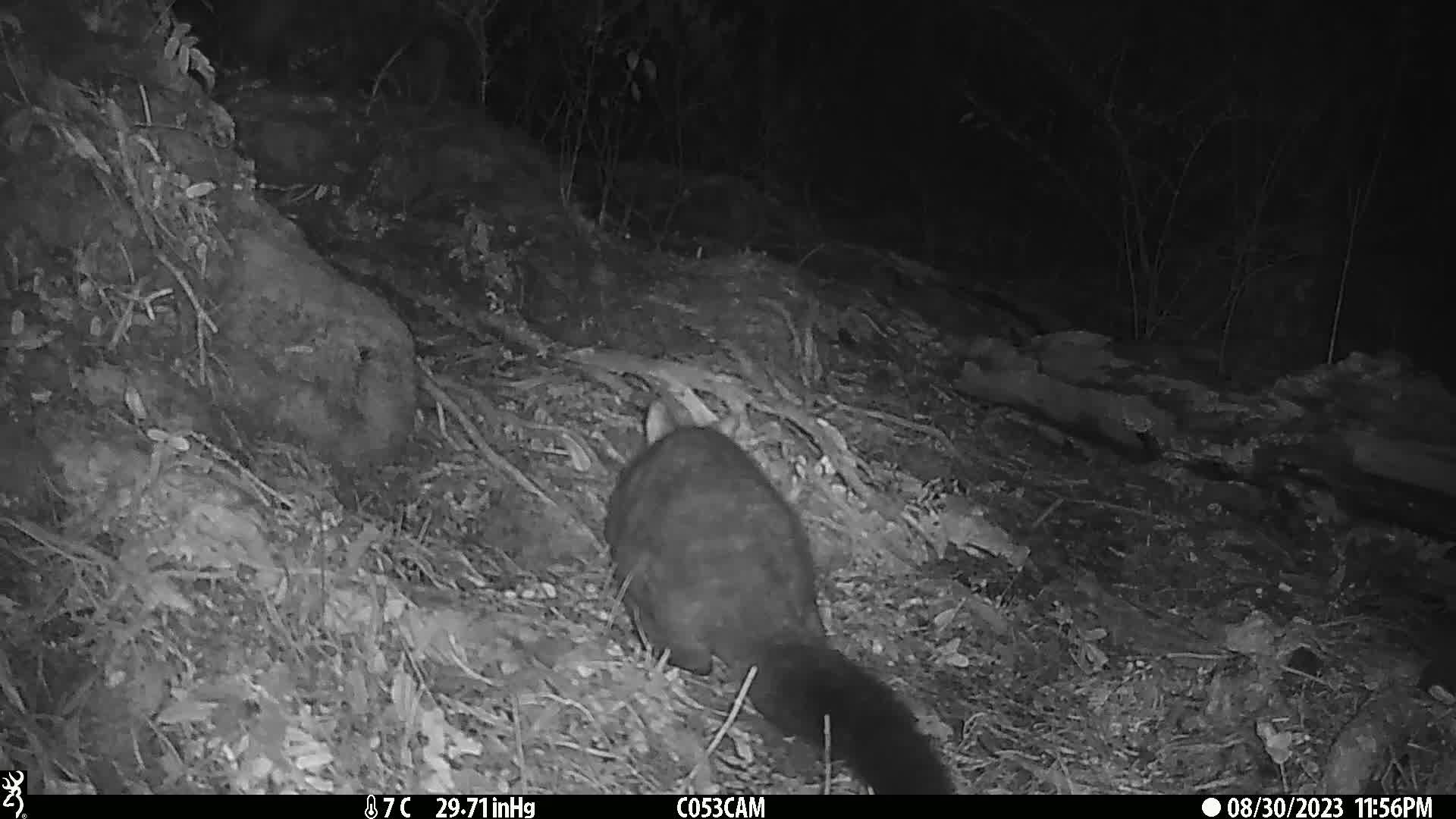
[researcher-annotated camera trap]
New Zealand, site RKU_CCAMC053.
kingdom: Animalia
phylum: Chordata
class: Mammalia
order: Diprotodontia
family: Phalangeridae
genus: Trichosurus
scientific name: Trichosurus vulpecula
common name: common brushtail possum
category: possum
Possum (common brushtail possum) (Trichosurus vulpecula).